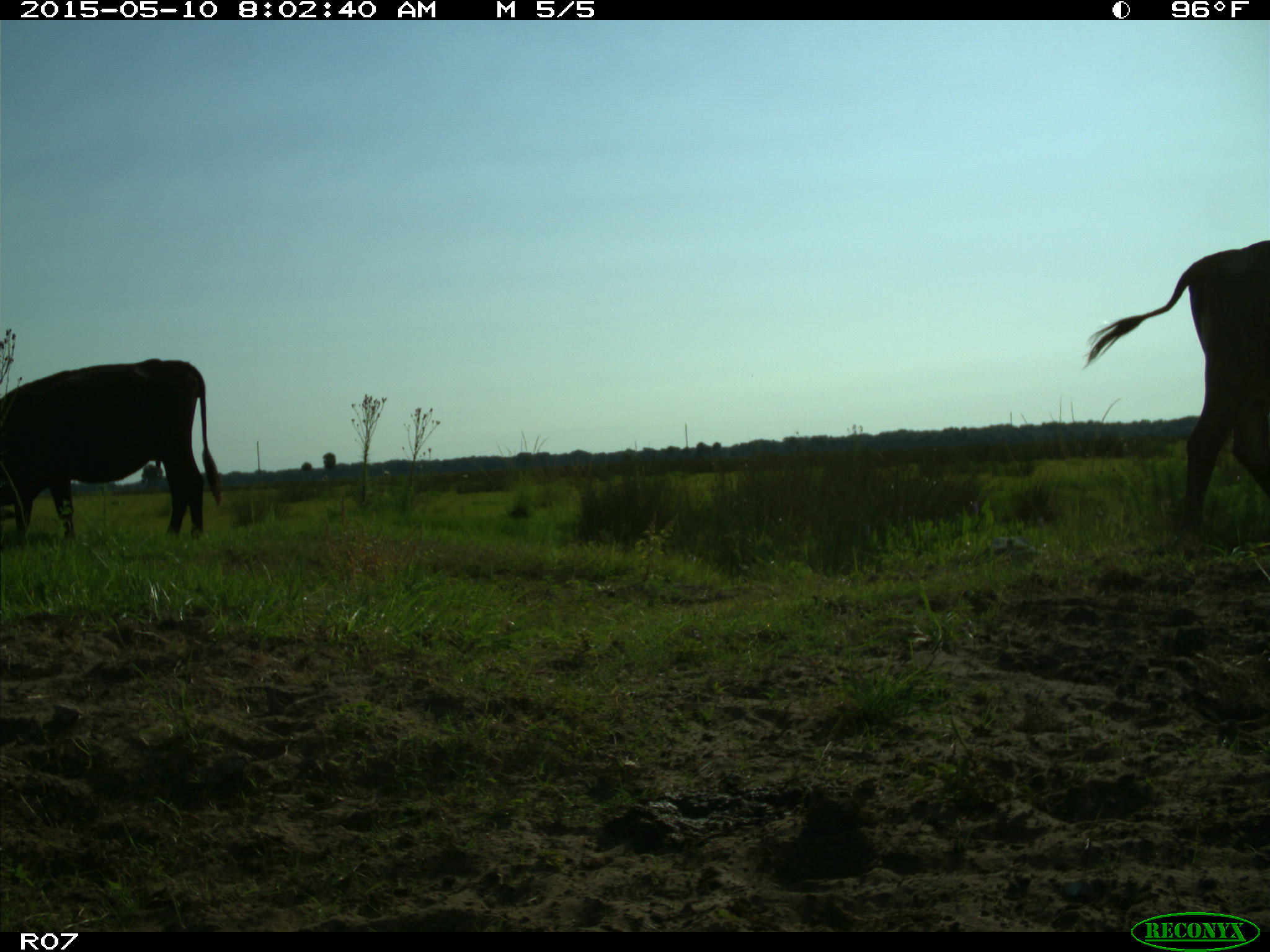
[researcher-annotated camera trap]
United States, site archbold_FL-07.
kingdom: Animalia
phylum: Chordata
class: Mammalia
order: Artiodactyla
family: Bovidae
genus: Bos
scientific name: Bos taurus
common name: domestic cow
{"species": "Bos taurus (domestic cow)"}